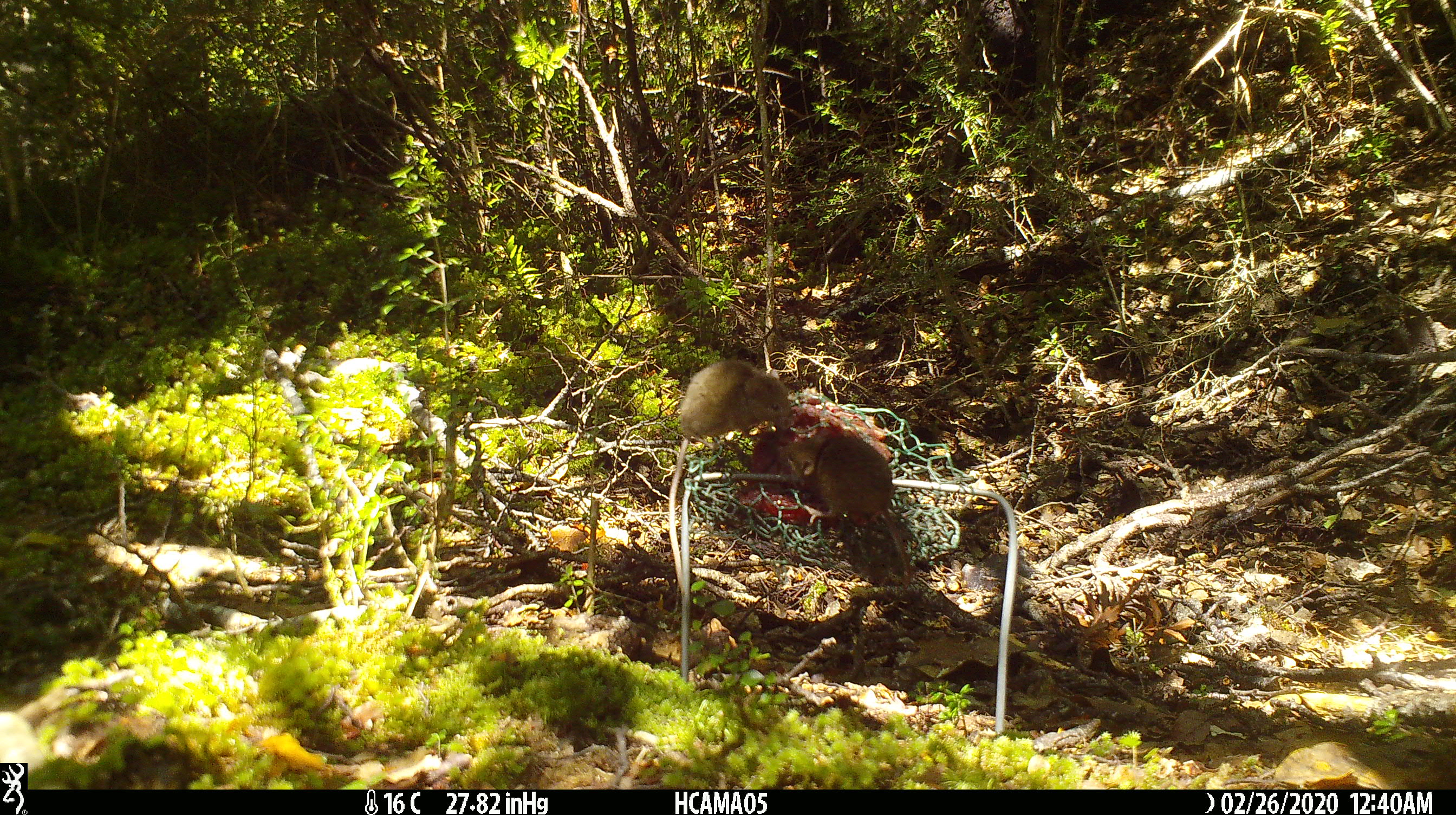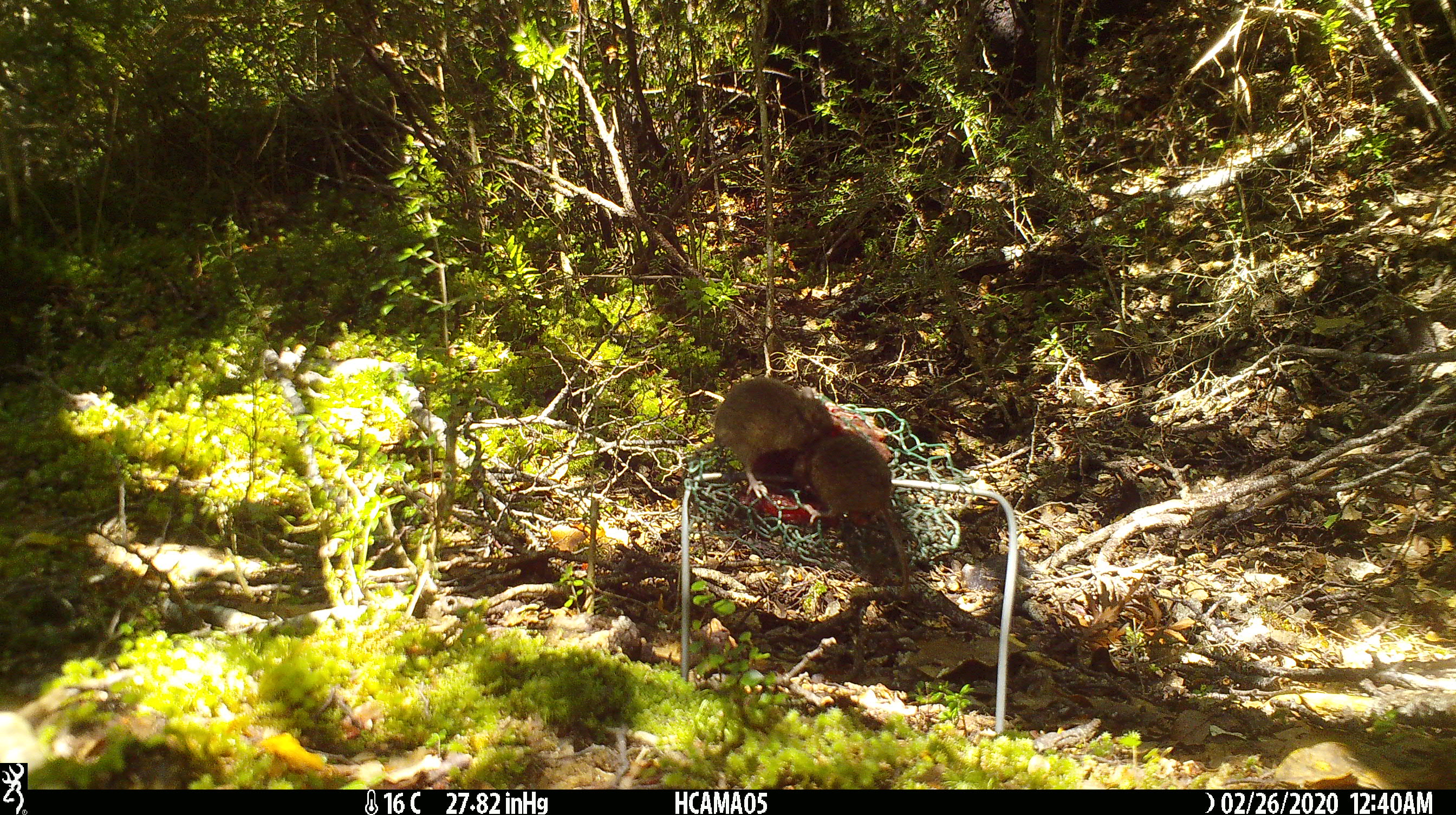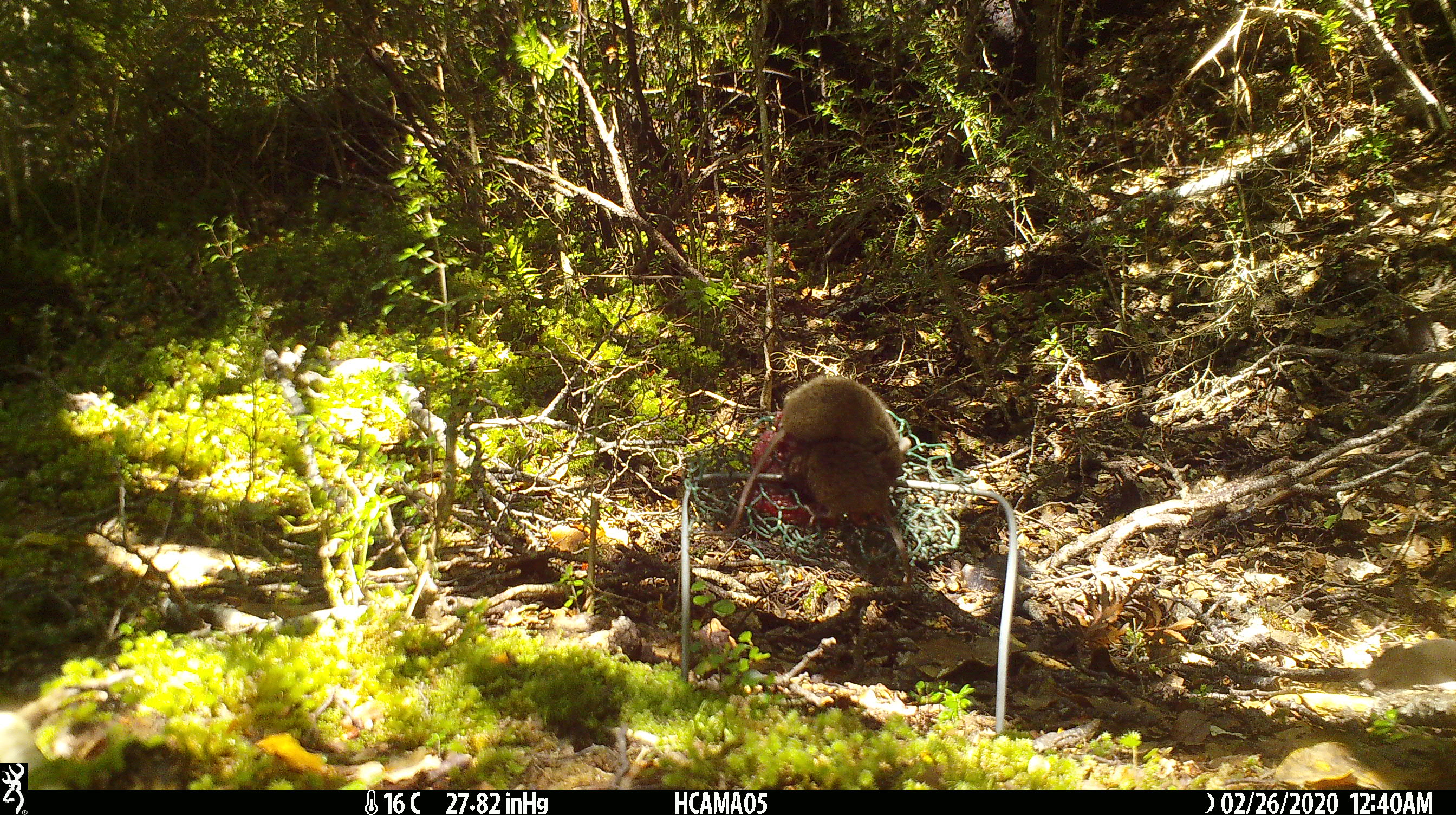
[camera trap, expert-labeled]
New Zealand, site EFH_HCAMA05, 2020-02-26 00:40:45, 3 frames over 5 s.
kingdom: Animalia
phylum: Chordata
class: Mammalia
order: Rodentia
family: Muridae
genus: Mus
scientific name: Mus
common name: mouse